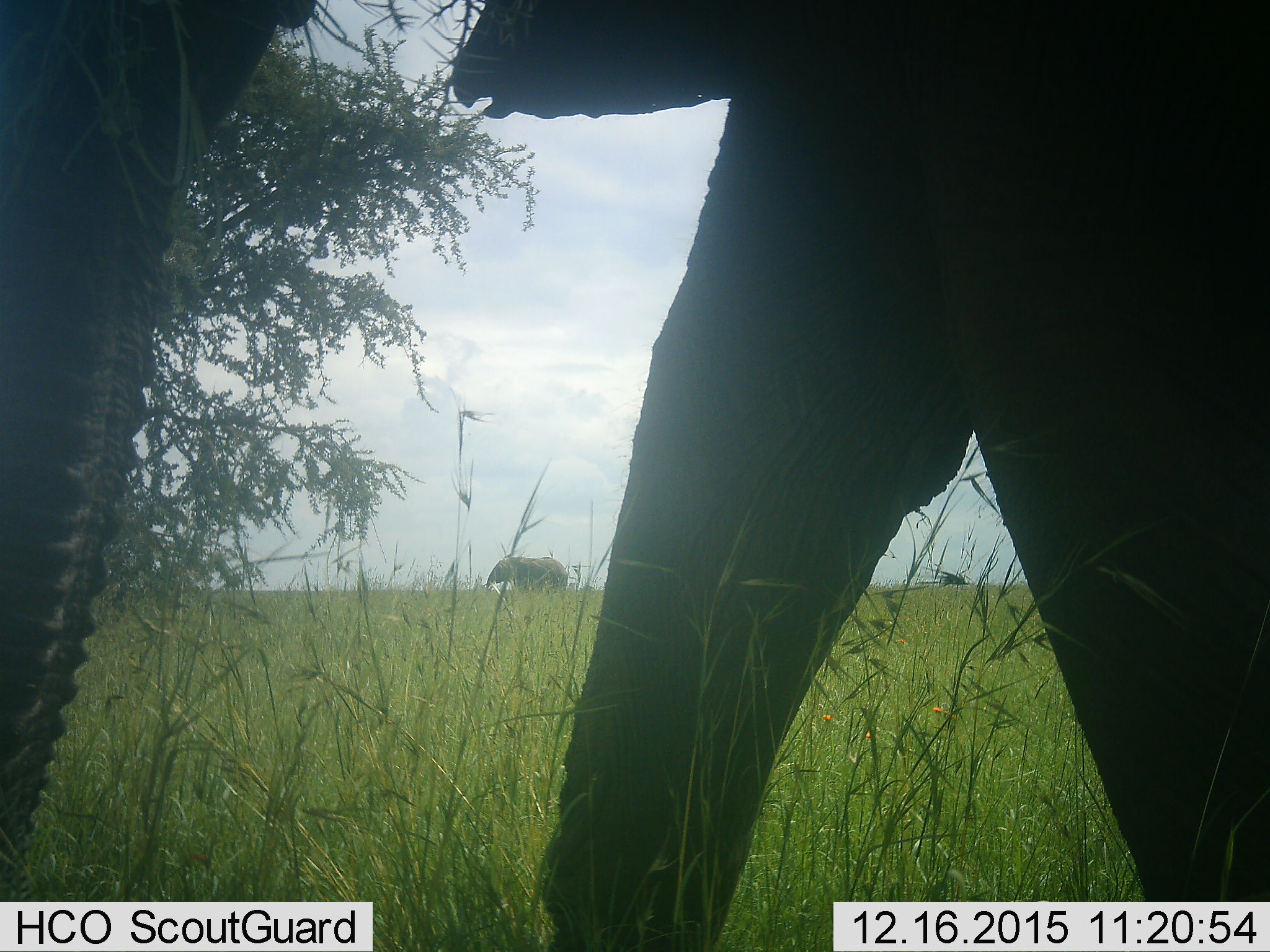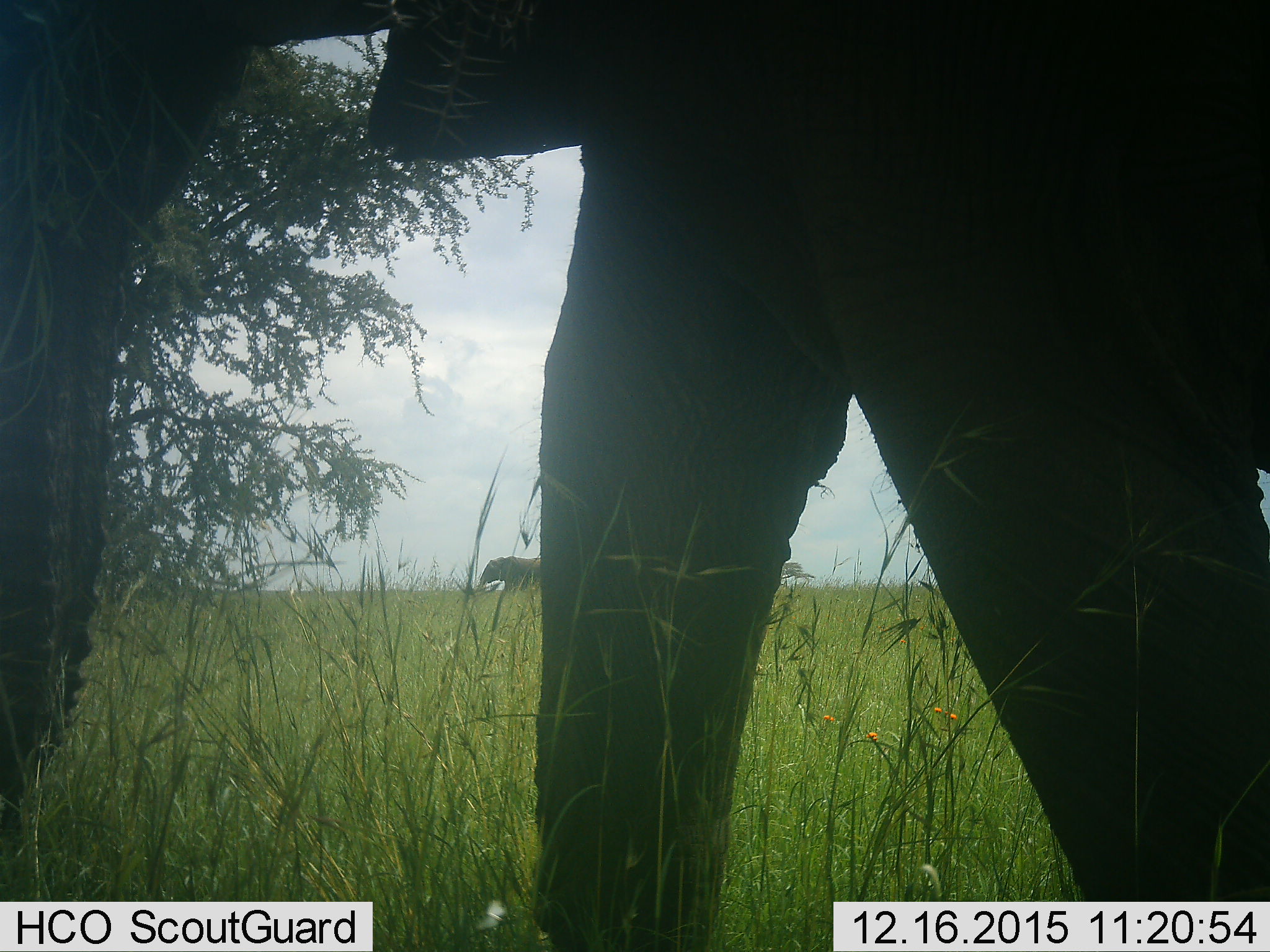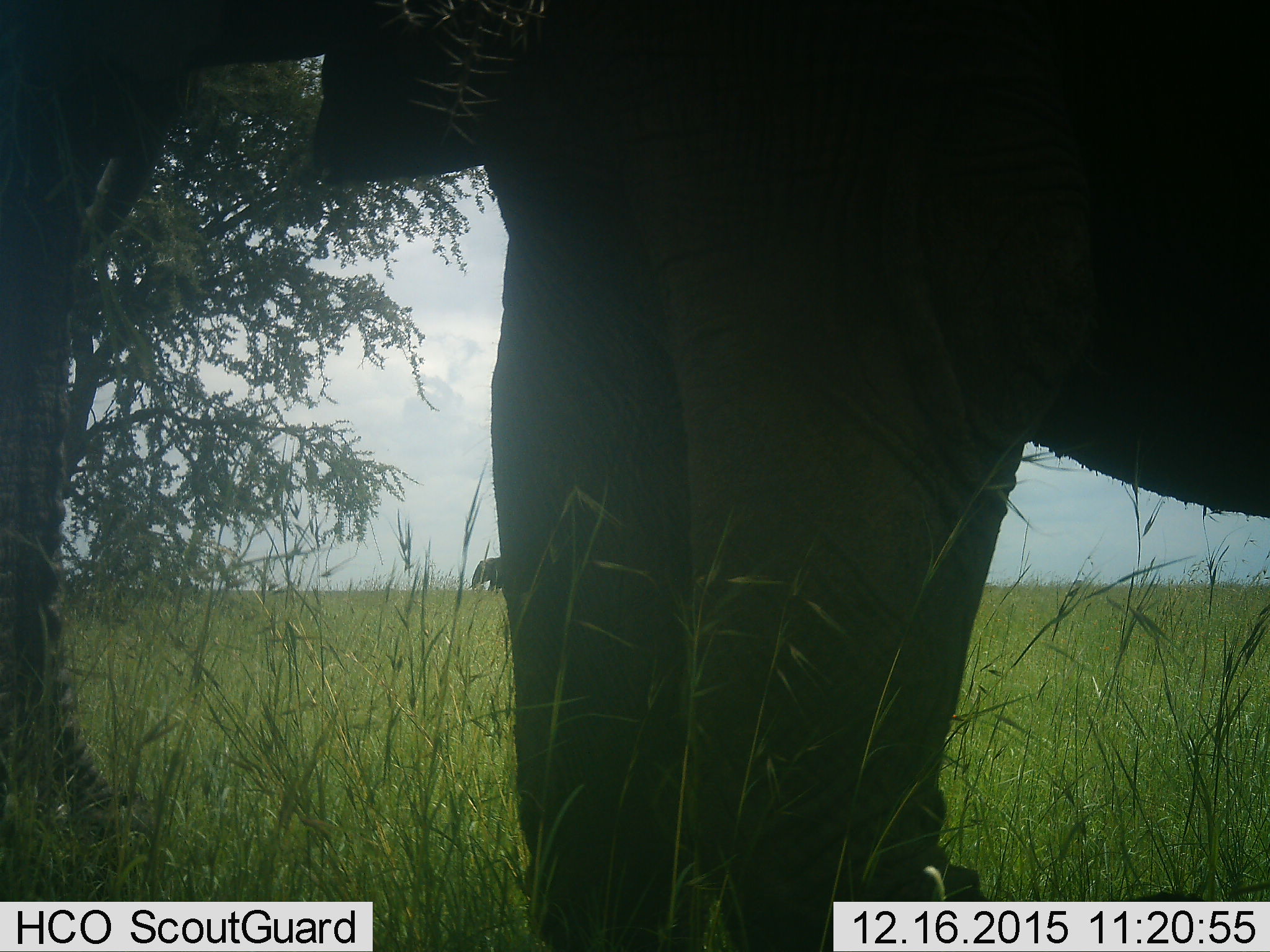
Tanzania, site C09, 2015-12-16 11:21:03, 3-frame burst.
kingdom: Animalia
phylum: Chordata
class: Mammalia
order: Proboscidea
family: Elephantidae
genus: Loxodonta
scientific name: Loxodonta africana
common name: african bush elephant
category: elephant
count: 2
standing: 31%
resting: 0%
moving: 77%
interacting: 0%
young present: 0%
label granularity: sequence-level